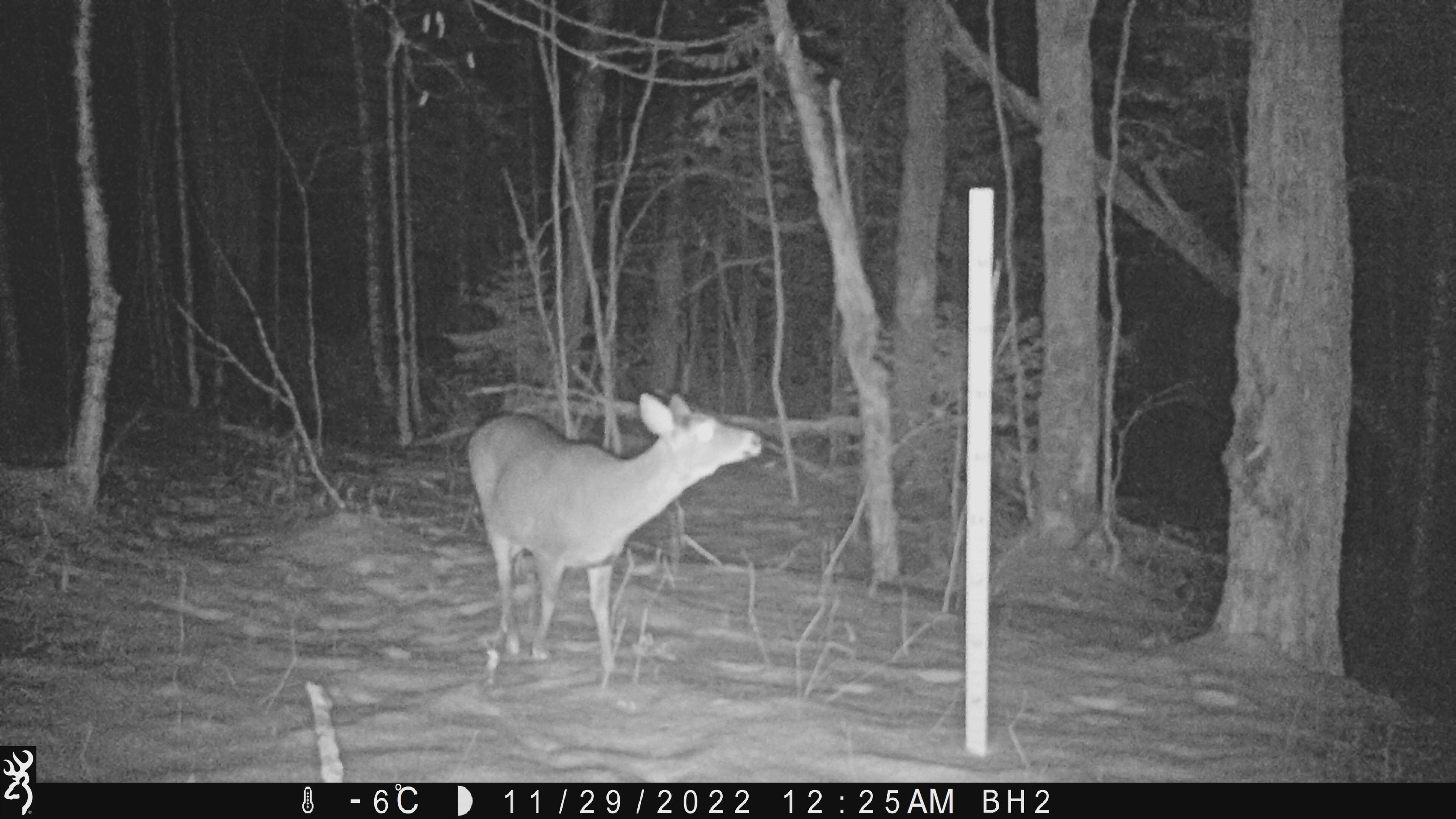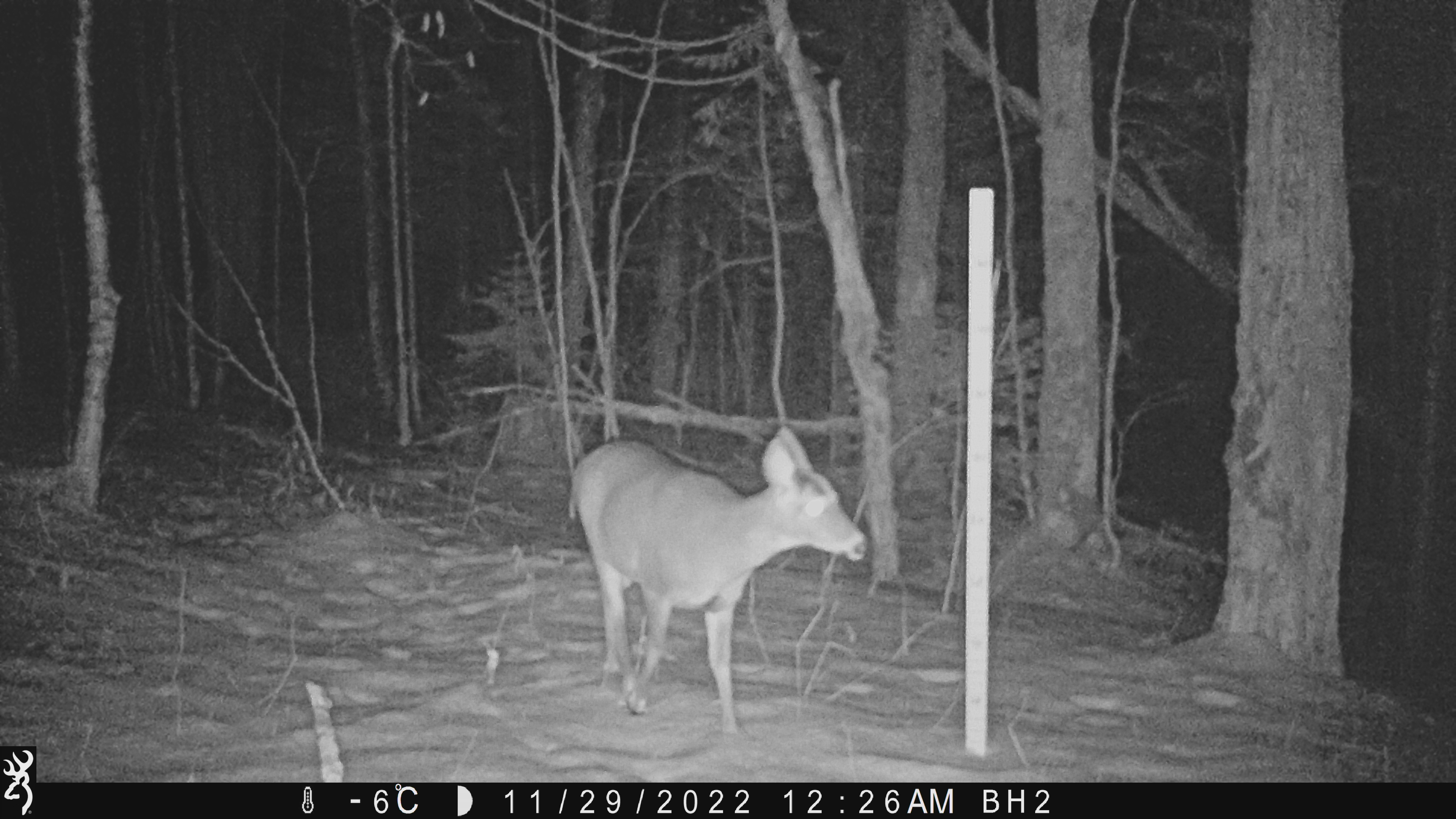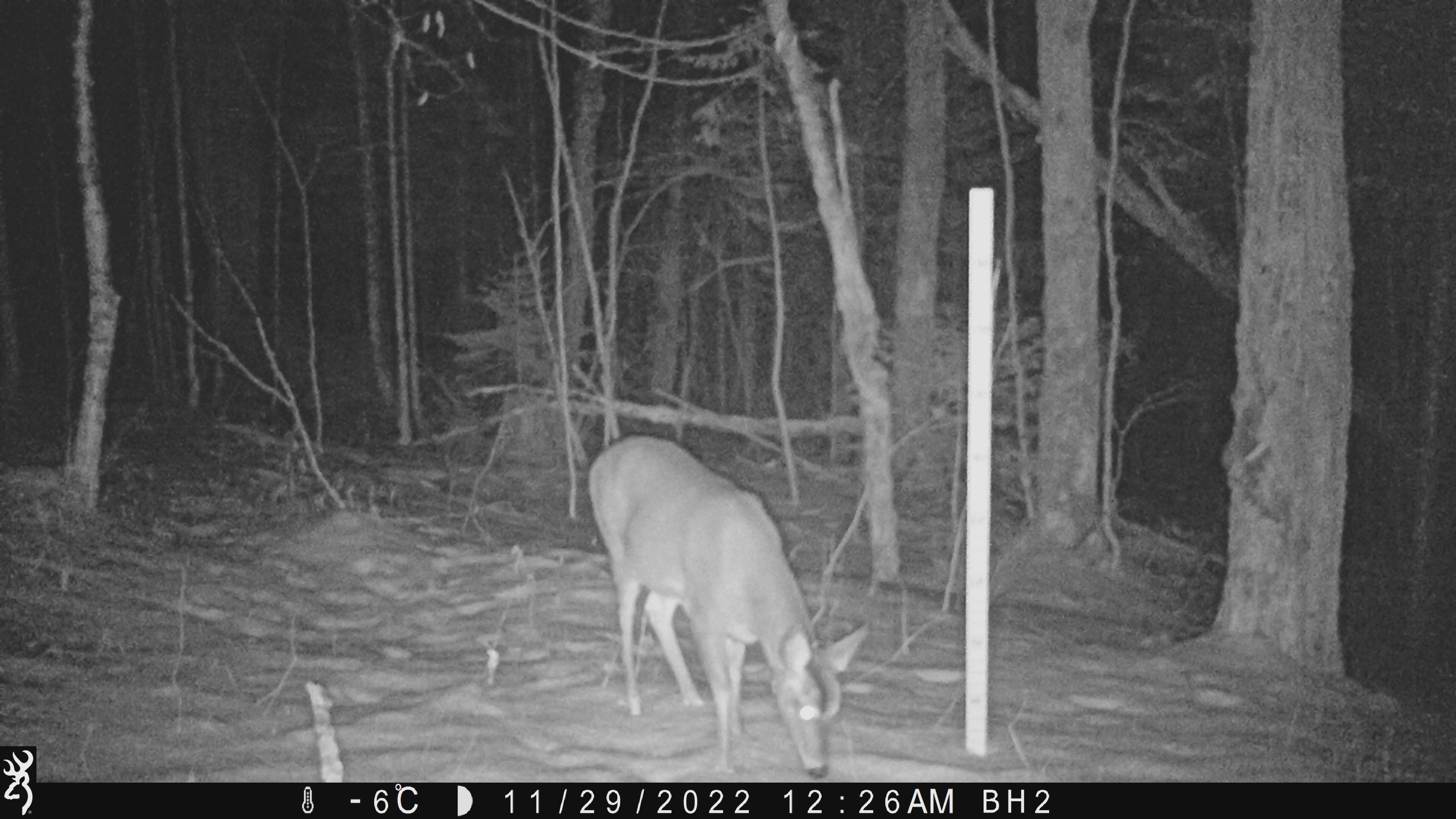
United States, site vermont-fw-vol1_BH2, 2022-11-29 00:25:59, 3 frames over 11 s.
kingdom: Animalia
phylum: Chordata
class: Mammalia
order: Artiodactyla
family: Cervidae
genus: Odocoileus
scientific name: Odocoileus virginianus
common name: white-tailed deer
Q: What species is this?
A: White-tailed deer (Odocoileus virginianus).